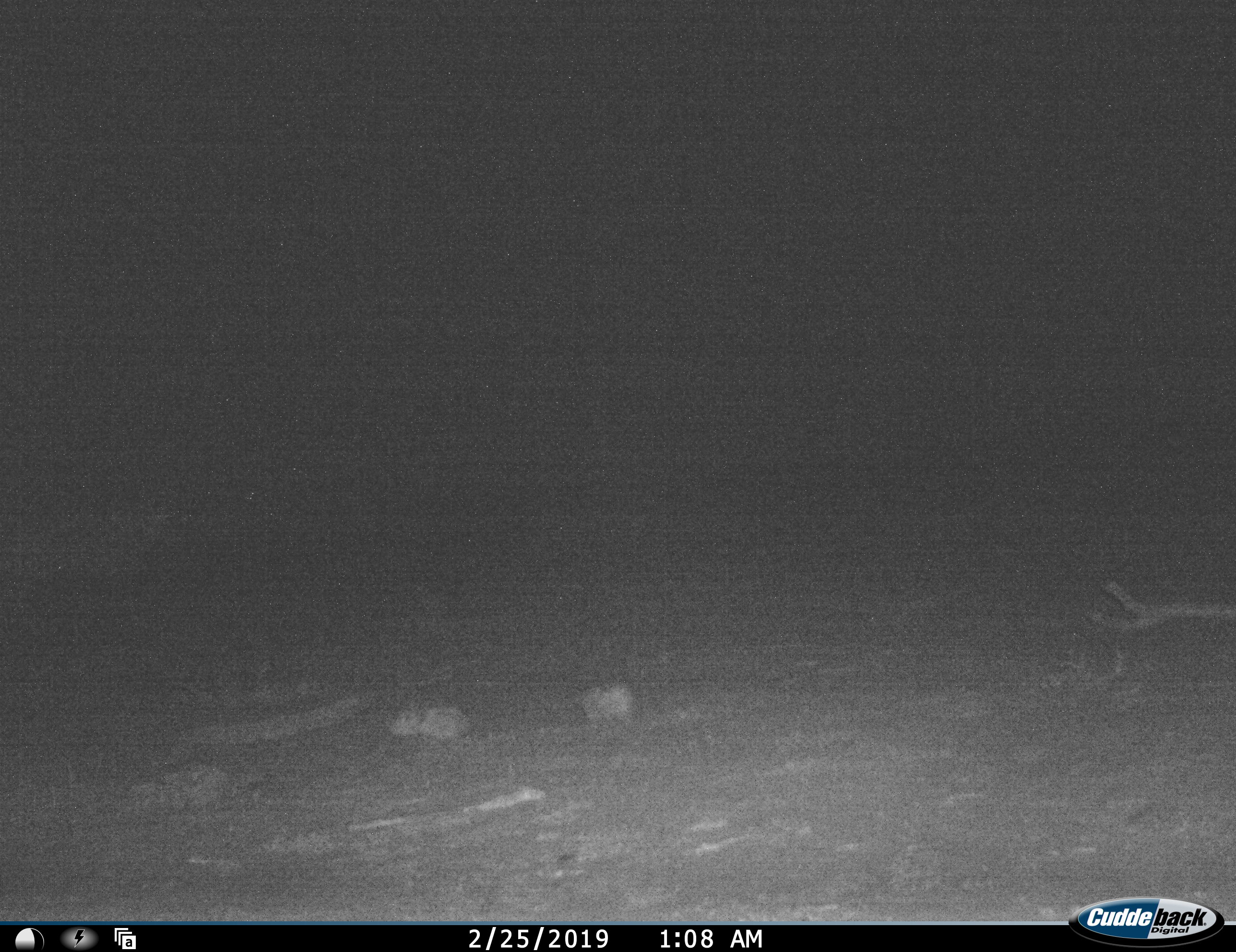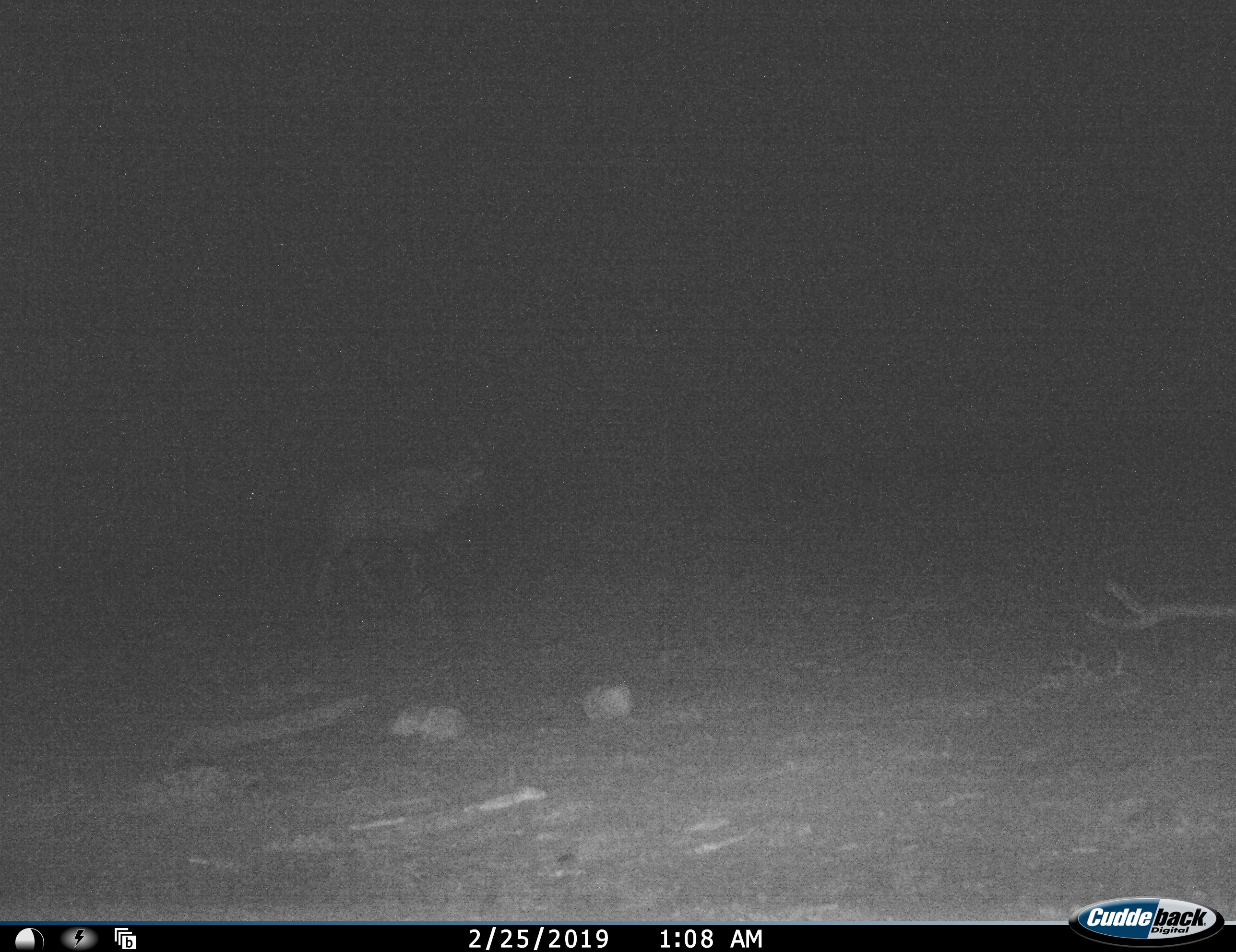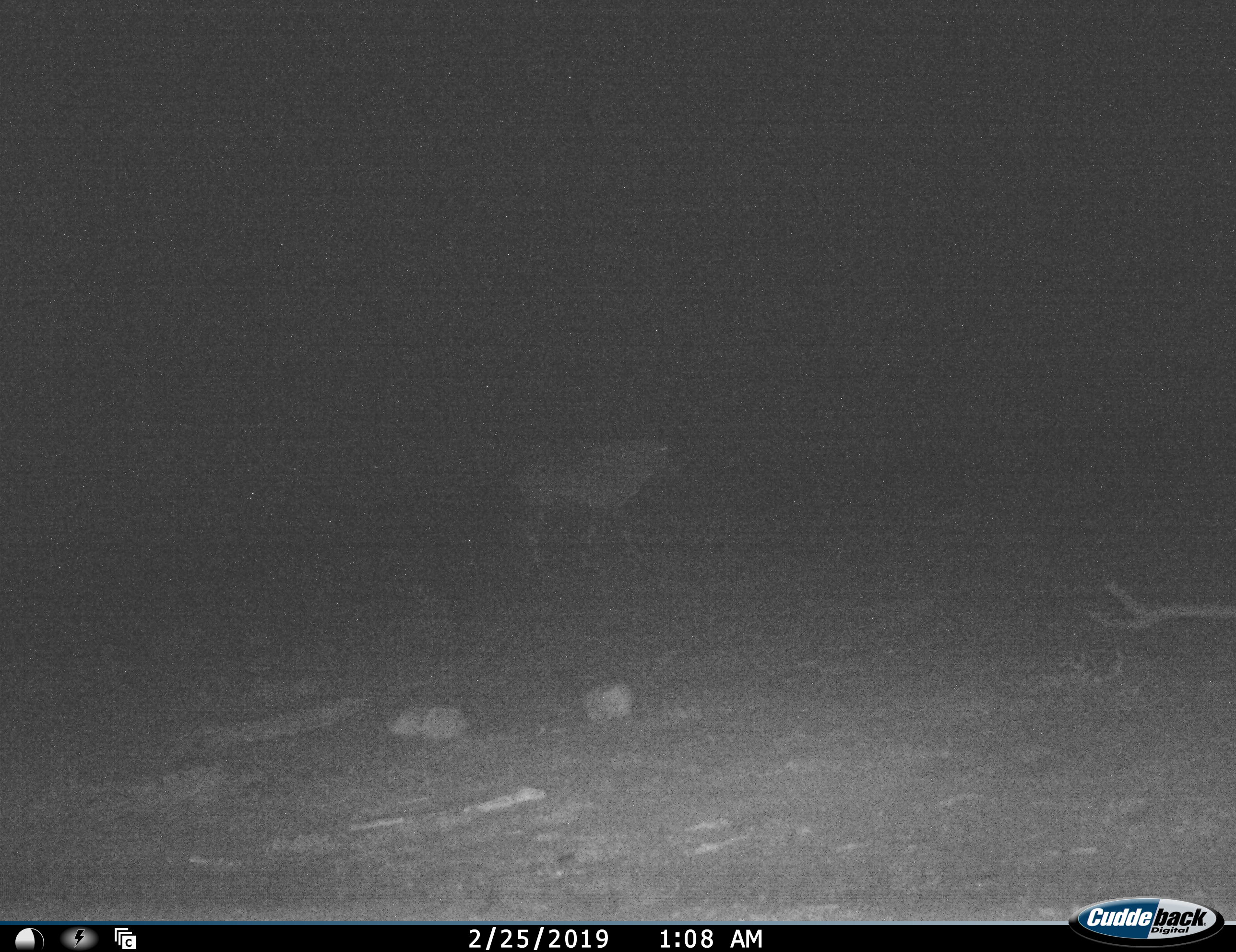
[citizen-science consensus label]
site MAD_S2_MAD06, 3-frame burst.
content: unidentified animal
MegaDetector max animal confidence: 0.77